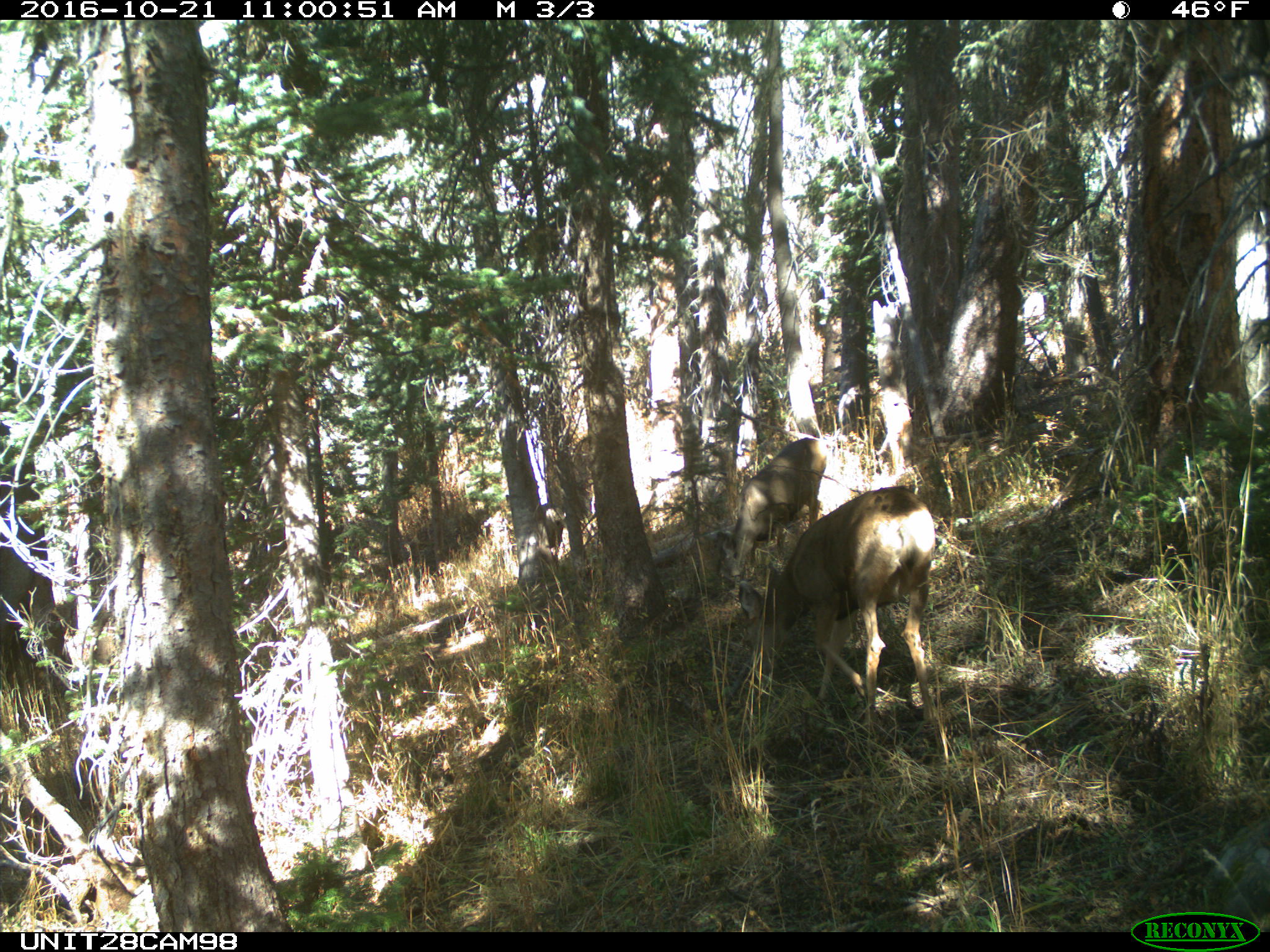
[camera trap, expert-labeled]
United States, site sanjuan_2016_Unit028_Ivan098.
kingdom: Animalia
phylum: Chordata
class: Mammalia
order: Artiodactyla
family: Cervidae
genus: Odocoileus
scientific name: Odocoileus hemionus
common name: mule deer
Odocoileus hemionus (mule deer).